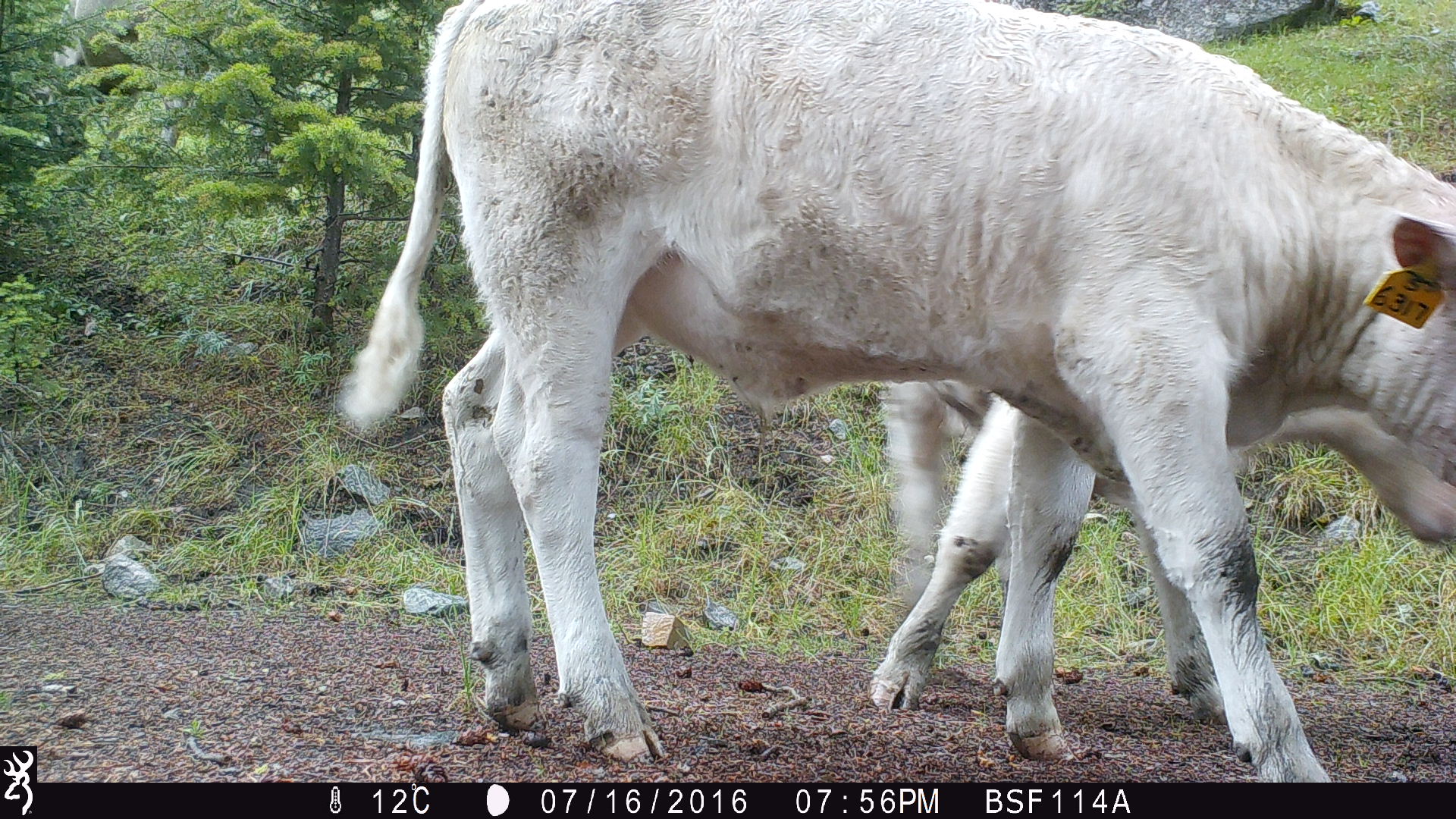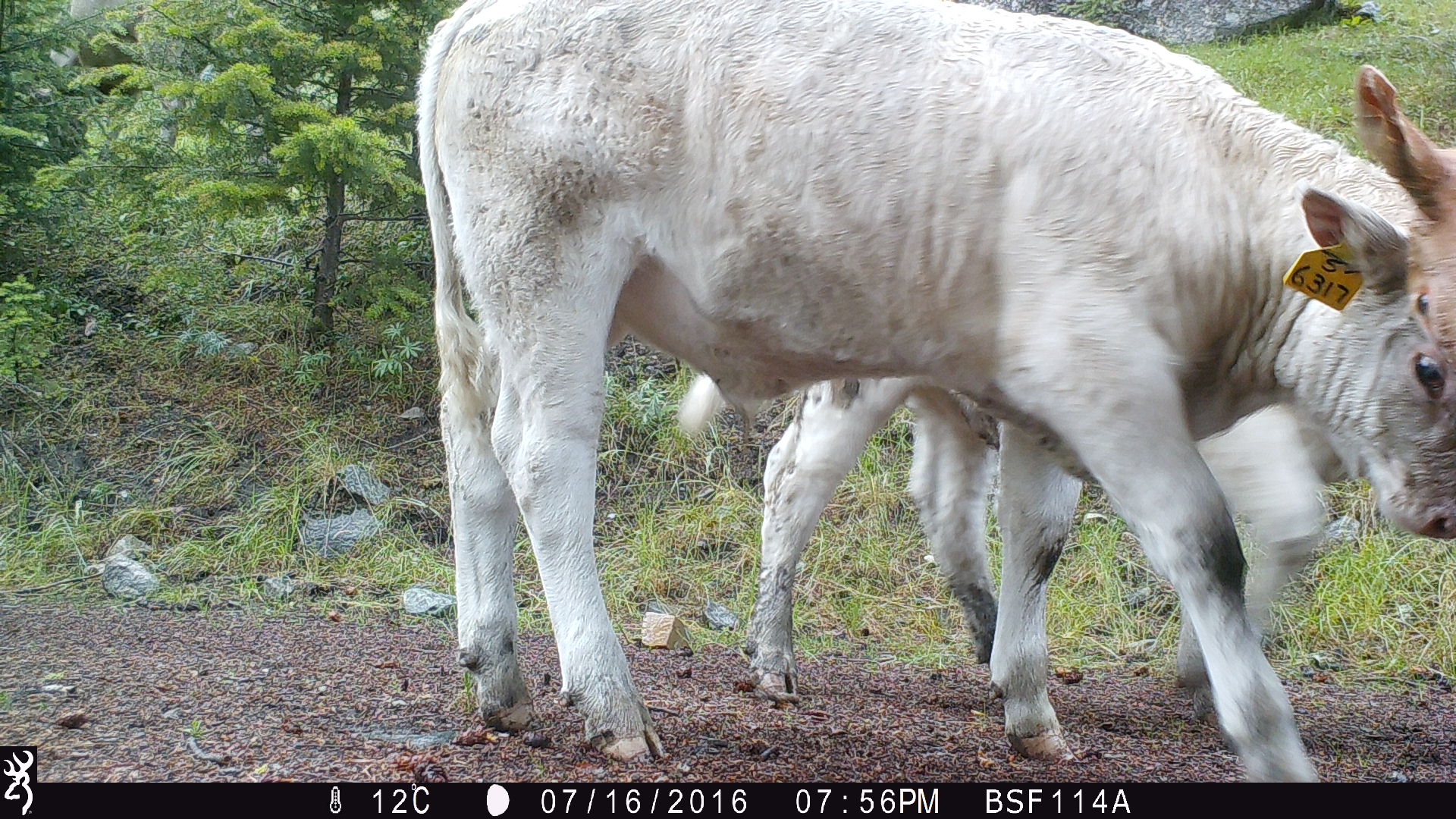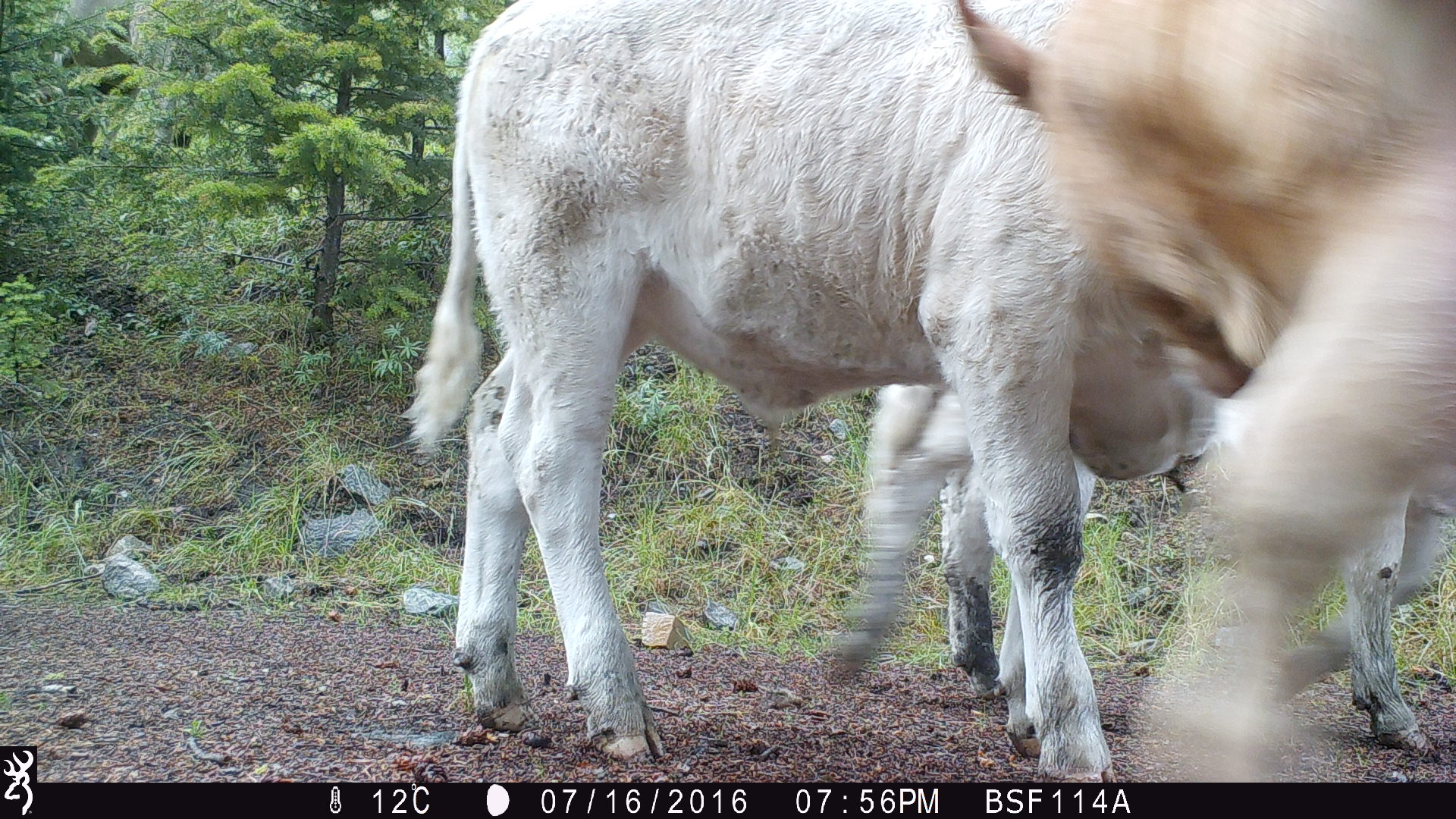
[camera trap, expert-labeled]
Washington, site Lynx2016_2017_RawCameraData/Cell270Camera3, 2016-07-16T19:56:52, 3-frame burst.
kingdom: Animalia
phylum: Chordata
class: Mammalia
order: Artiodactyla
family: Bovidae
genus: Bos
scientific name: Bos taurus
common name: domestic cattle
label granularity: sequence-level